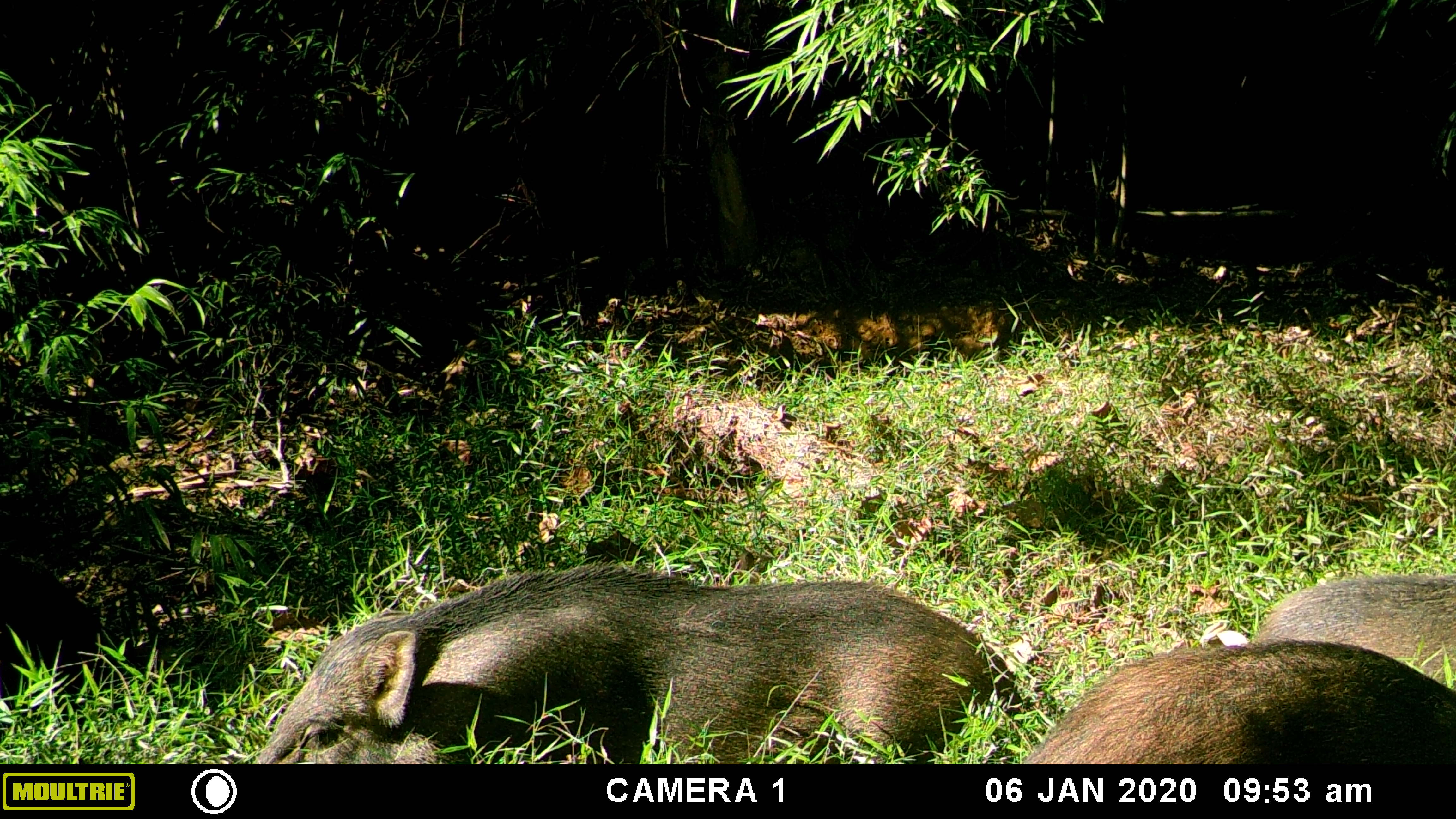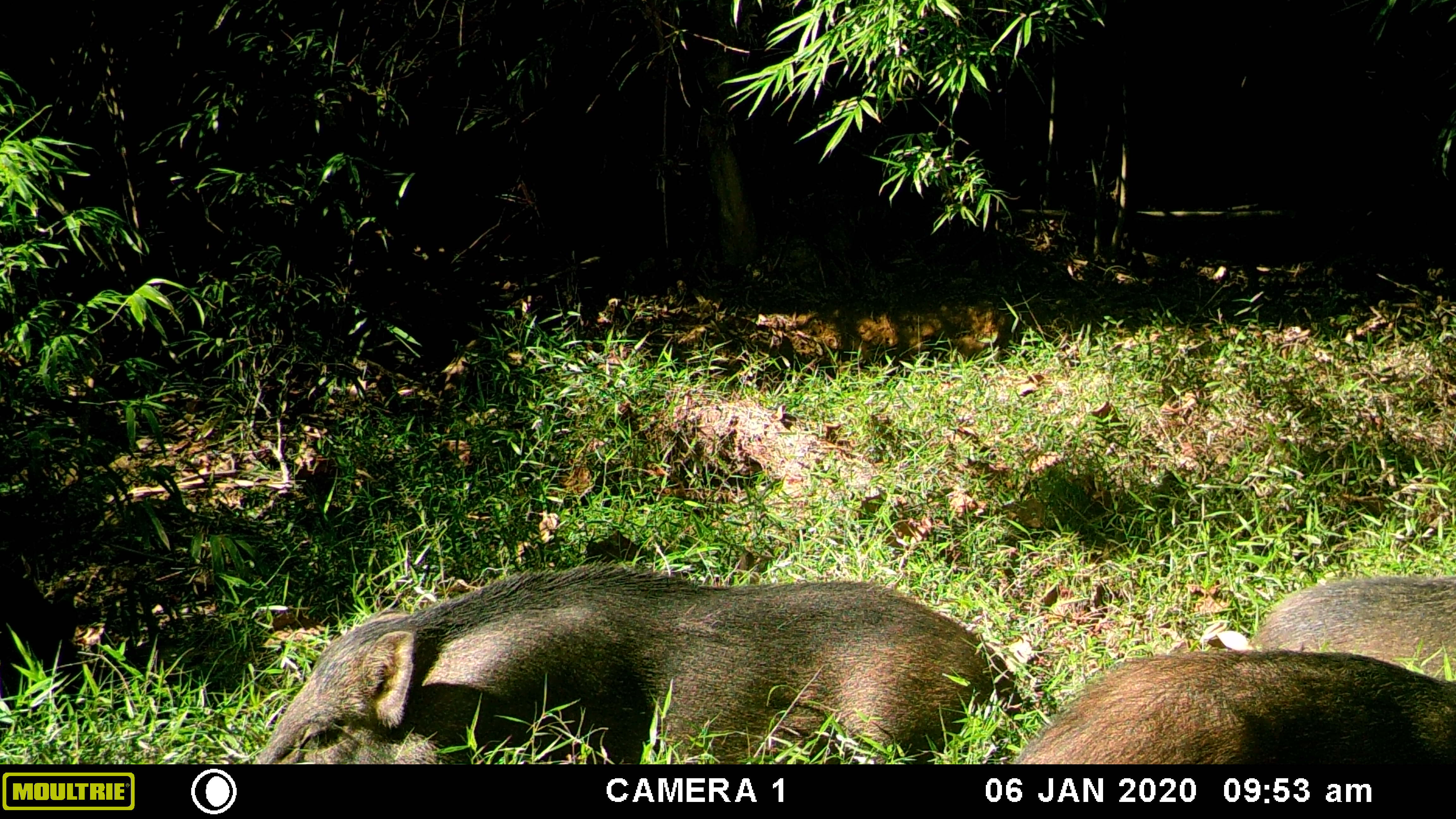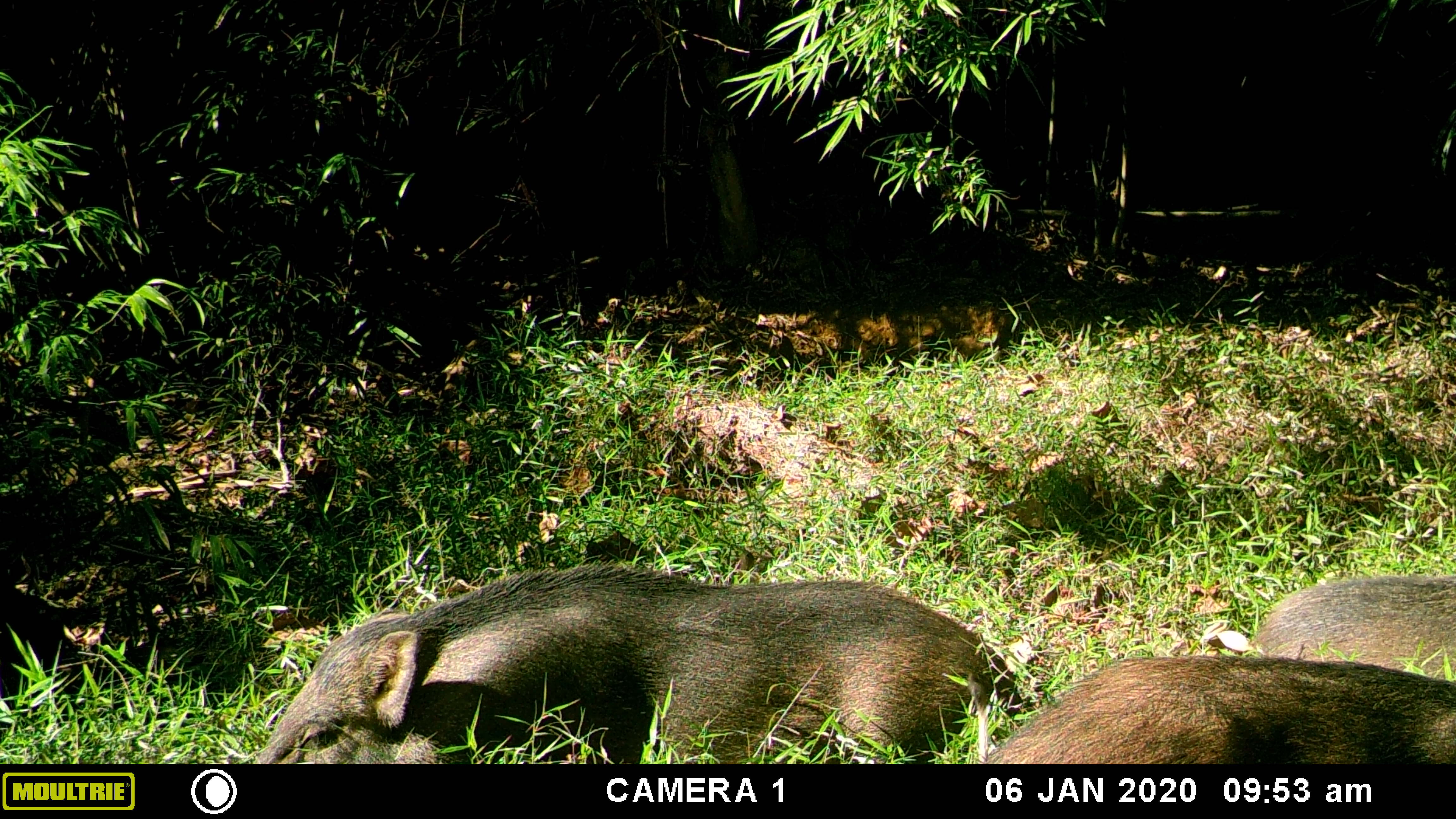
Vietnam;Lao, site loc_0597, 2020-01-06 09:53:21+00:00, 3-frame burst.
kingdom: Animalia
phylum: Chordata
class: Mammalia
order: Artiodactyla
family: Suidae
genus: Sus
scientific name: Sus scrofa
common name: eurasian wild pig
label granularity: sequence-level